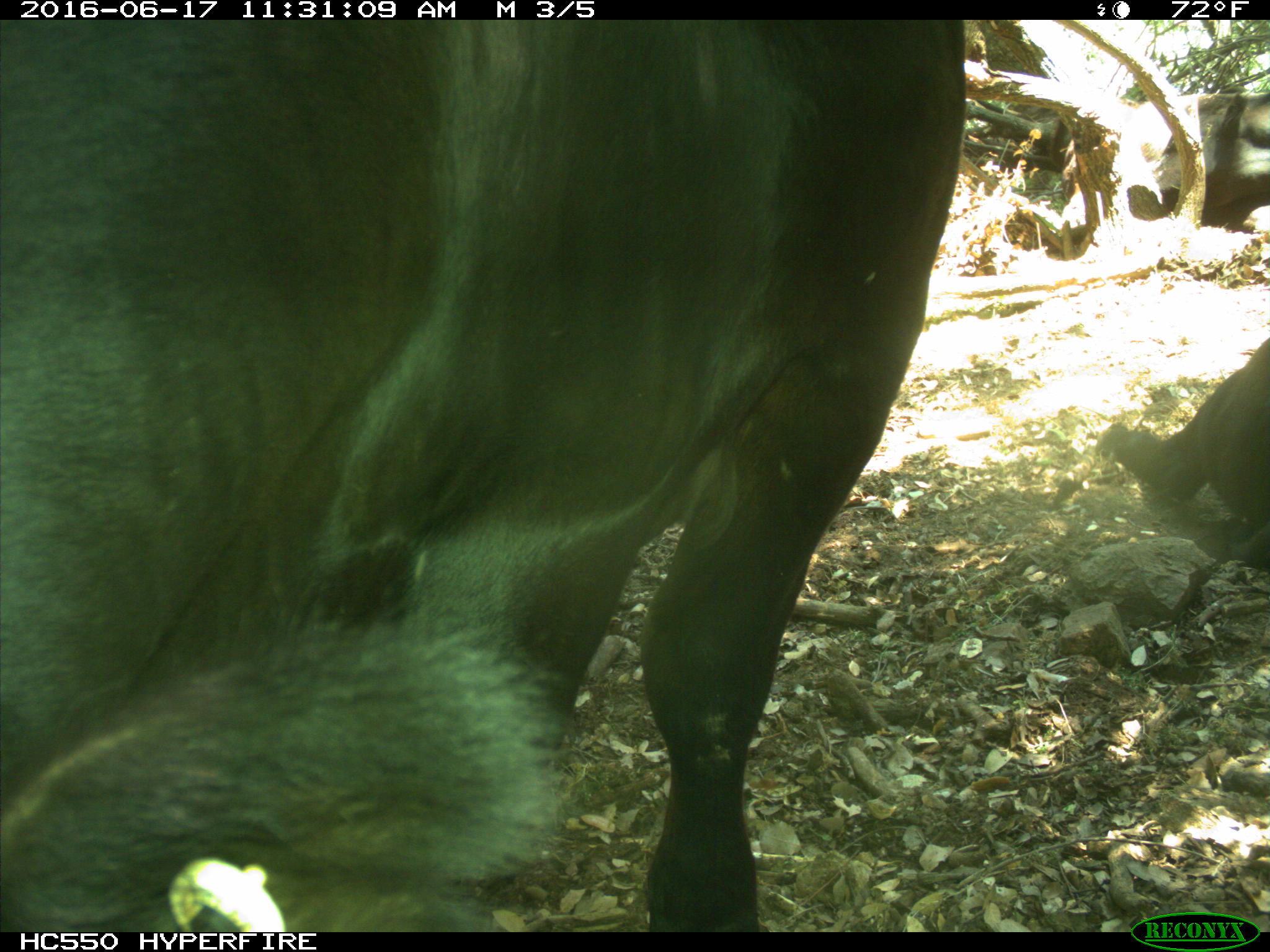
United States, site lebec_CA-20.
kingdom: Animalia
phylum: Chordata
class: Mammalia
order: Artiodactyla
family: Bovidae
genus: Bos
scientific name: Bos taurus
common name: domestic cow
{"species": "Bos taurus (domestic cow)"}